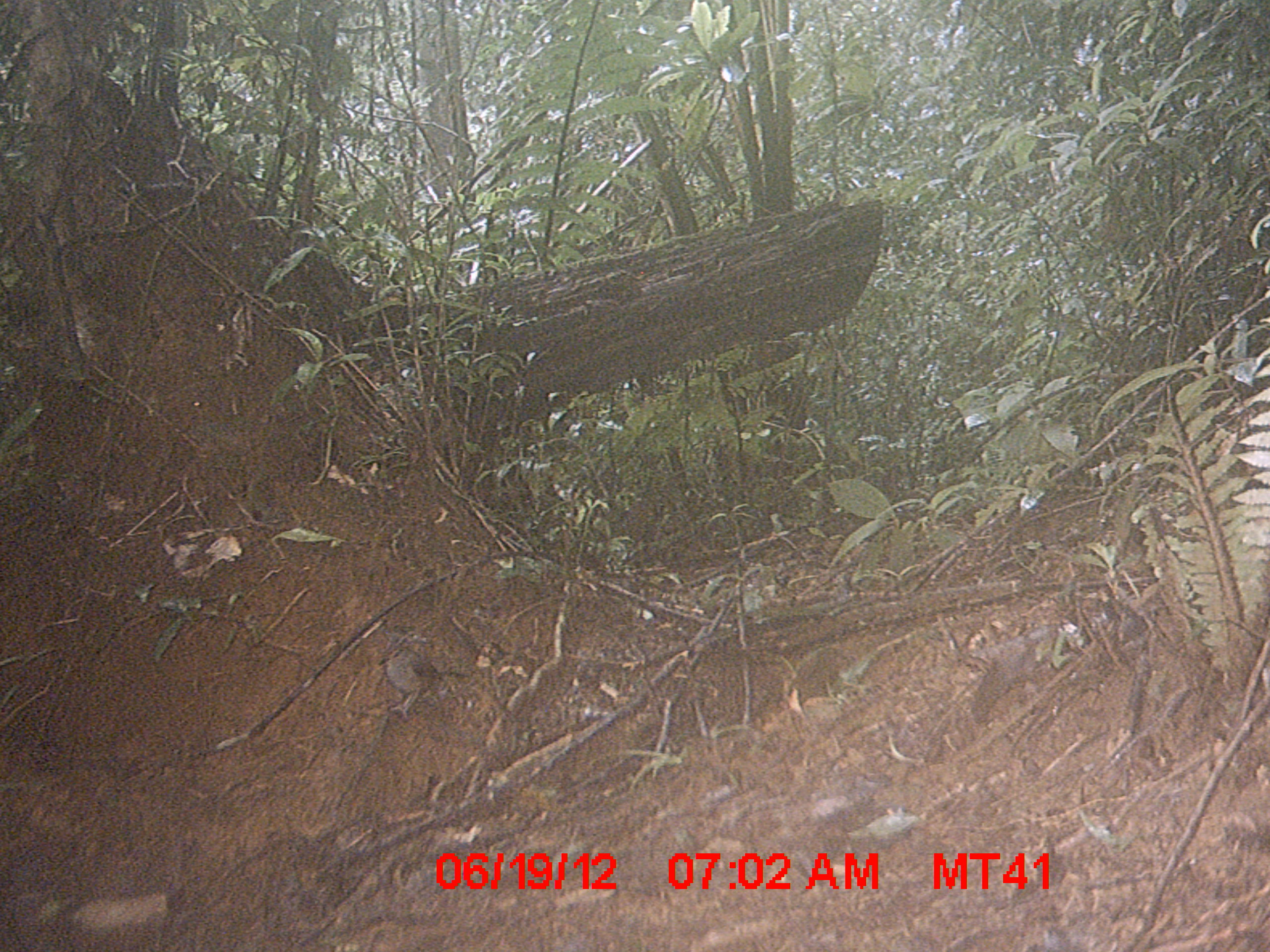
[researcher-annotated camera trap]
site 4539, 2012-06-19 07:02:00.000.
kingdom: Animalia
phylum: Chordata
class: Aves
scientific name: Aves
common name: bird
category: unknown bird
Unknown bird (bird) (Aves), count 1.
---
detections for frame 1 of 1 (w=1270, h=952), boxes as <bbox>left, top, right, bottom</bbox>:
unknown bird: <bbox>377, 643, 460, 719</bbox>